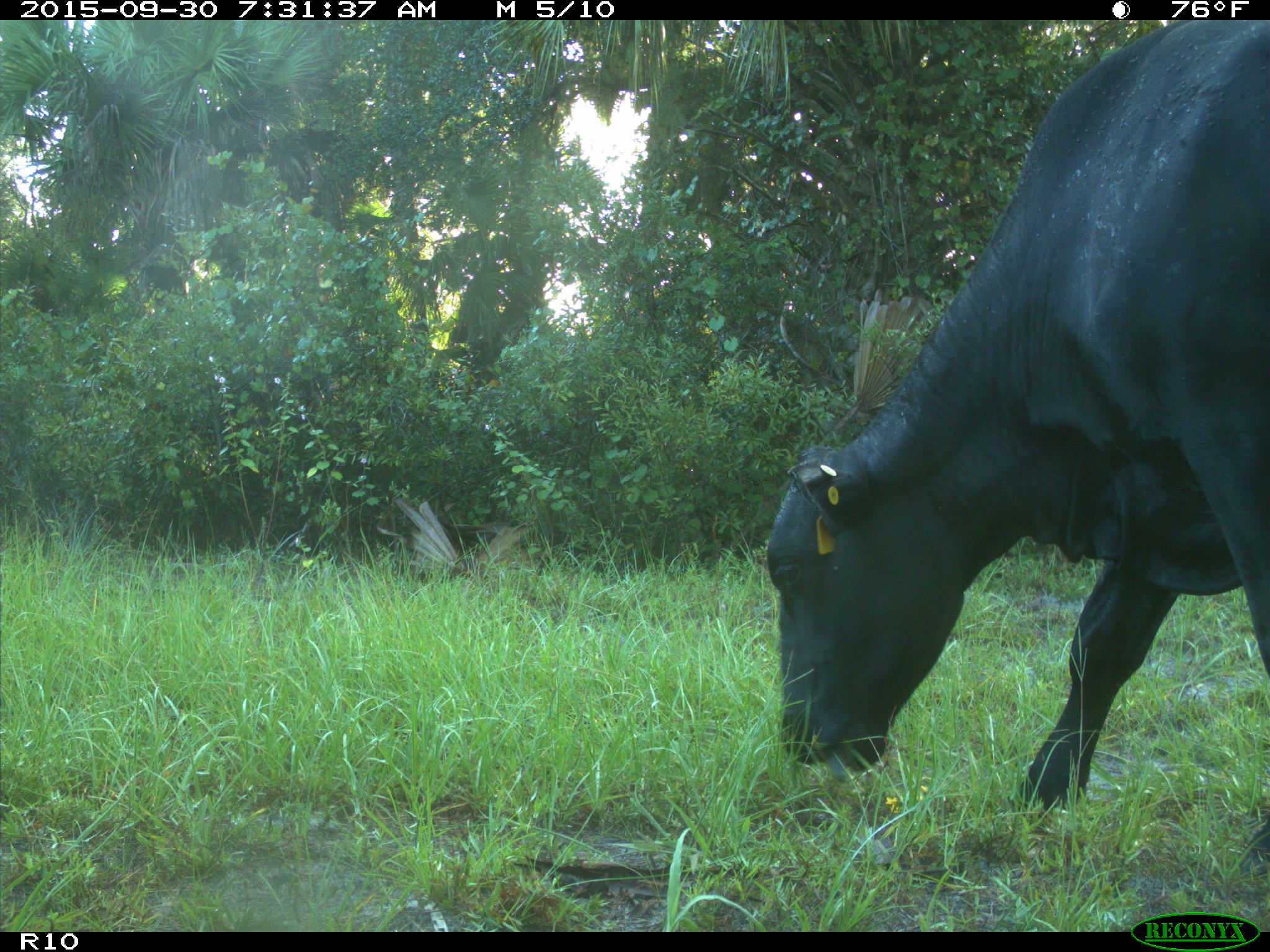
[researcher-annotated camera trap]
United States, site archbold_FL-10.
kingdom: Animalia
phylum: Chordata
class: Mammalia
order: Artiodactyla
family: Bovidae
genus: Bos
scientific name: Bos taurus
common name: domestic cow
Bos taurus (domestic cow).